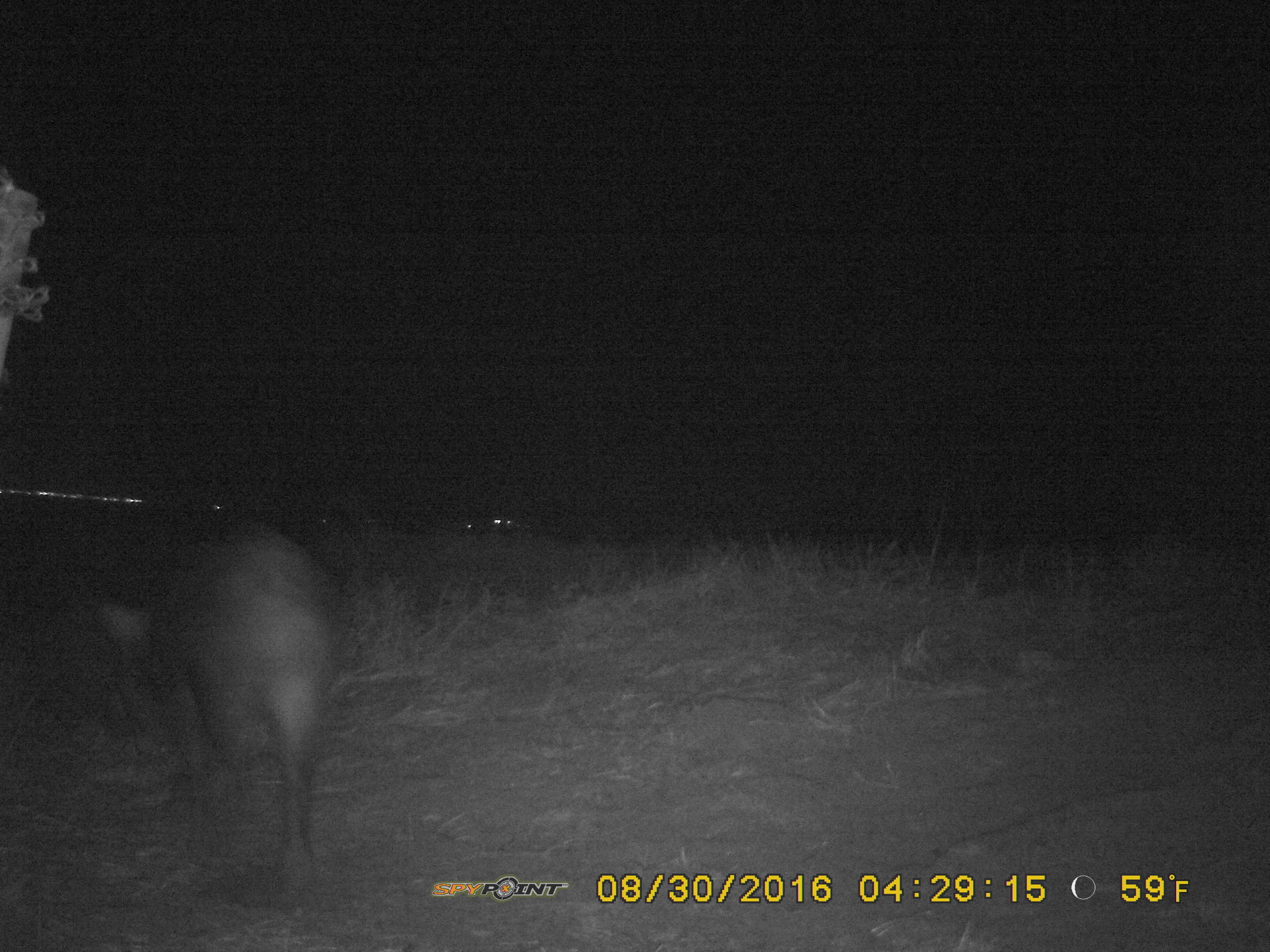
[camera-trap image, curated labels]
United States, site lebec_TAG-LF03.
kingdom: Animalia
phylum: Chordata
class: Mammalia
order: Artiodactyla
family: Suidae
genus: Sus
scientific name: Sus scrofa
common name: wild boar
Sus scrofa (wild boar).